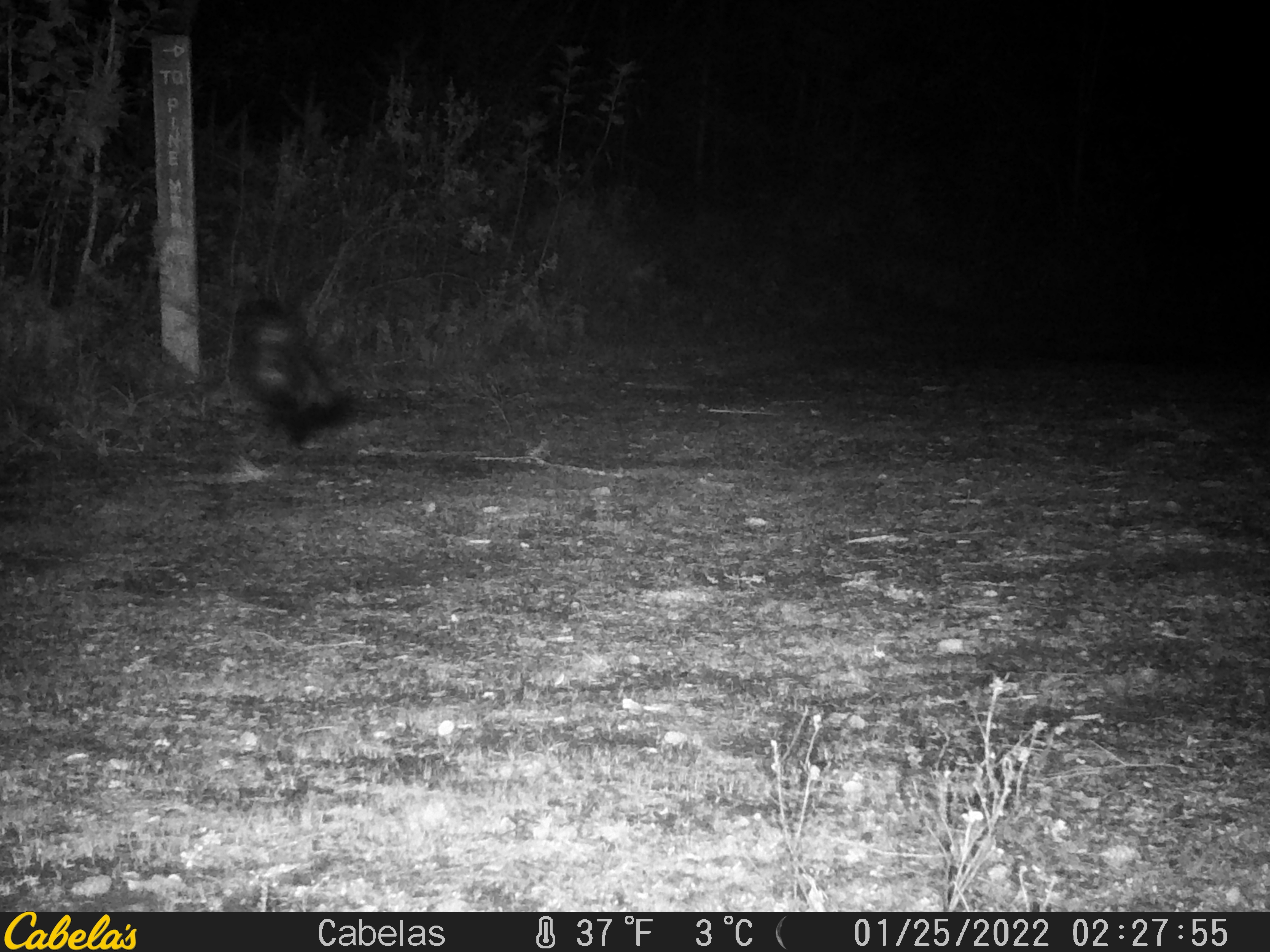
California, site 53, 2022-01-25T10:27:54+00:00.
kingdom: Animalia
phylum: Chordata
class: Mammalia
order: Carnivora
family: Mephitidae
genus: Mephitis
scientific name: Mephitis mephitis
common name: striped skunk